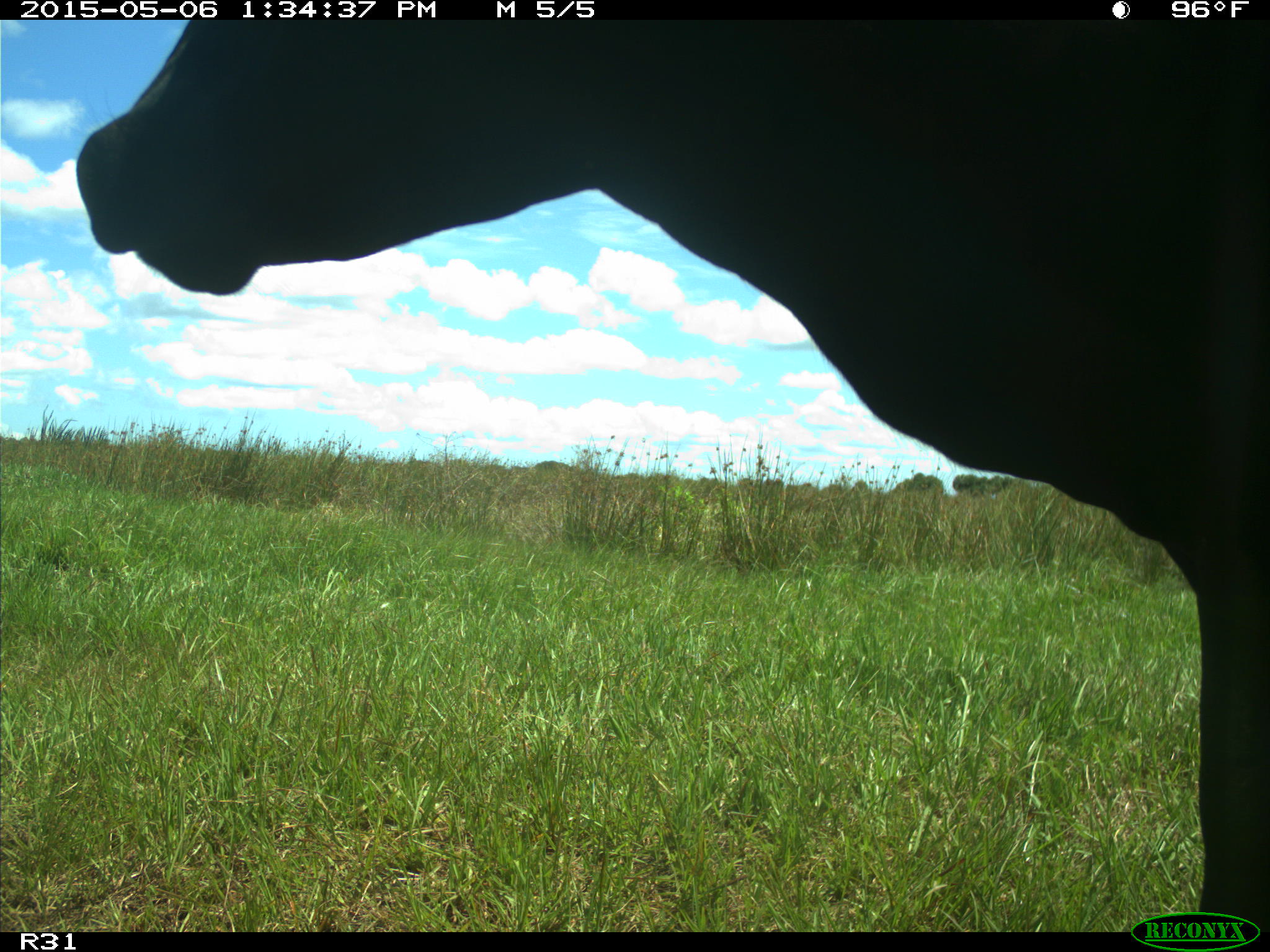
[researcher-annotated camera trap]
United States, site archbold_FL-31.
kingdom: Animalia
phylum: Chordata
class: Mammalia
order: Artiodactyla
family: Bovidae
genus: Bos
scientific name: Bos taurus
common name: domestic cow